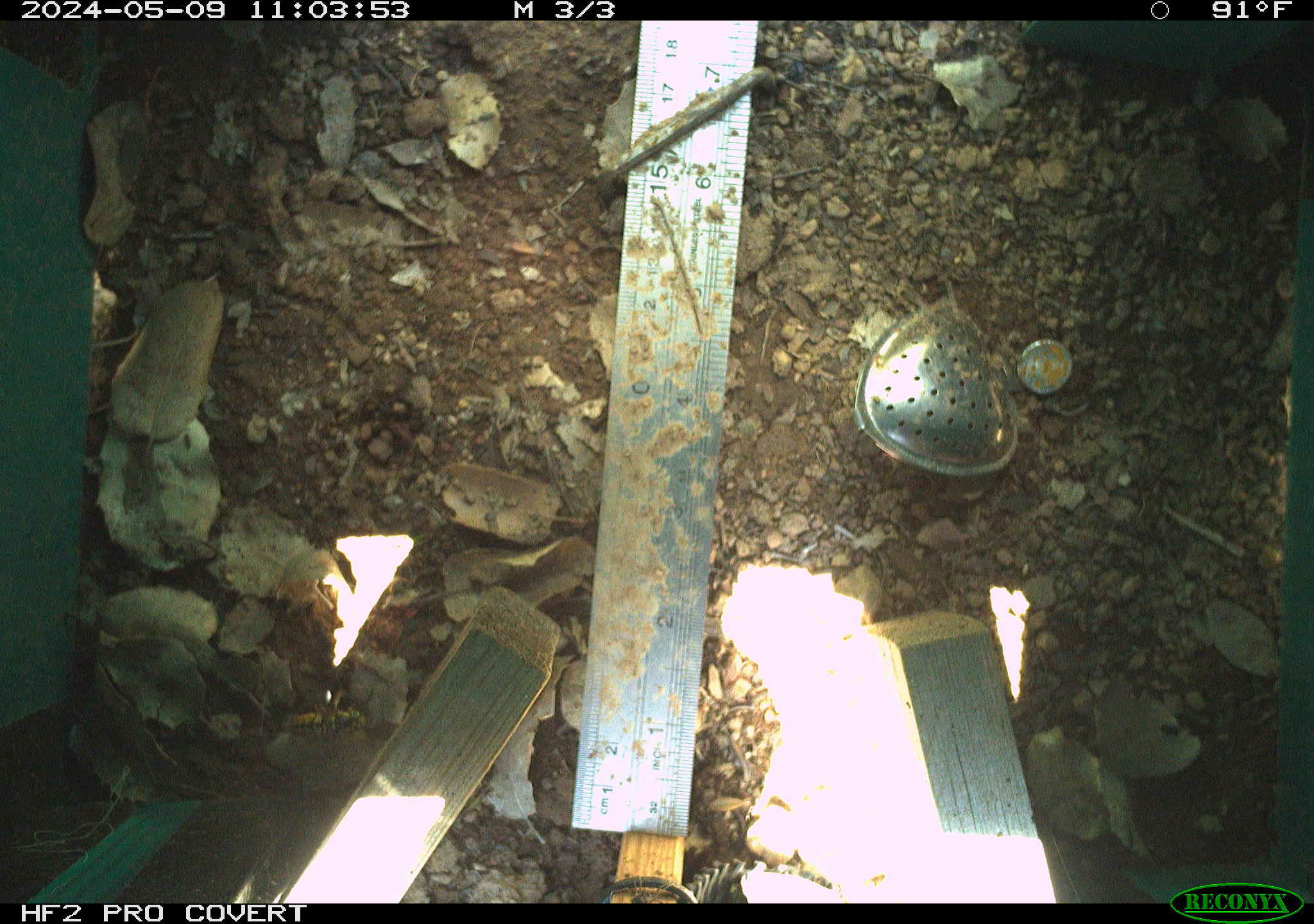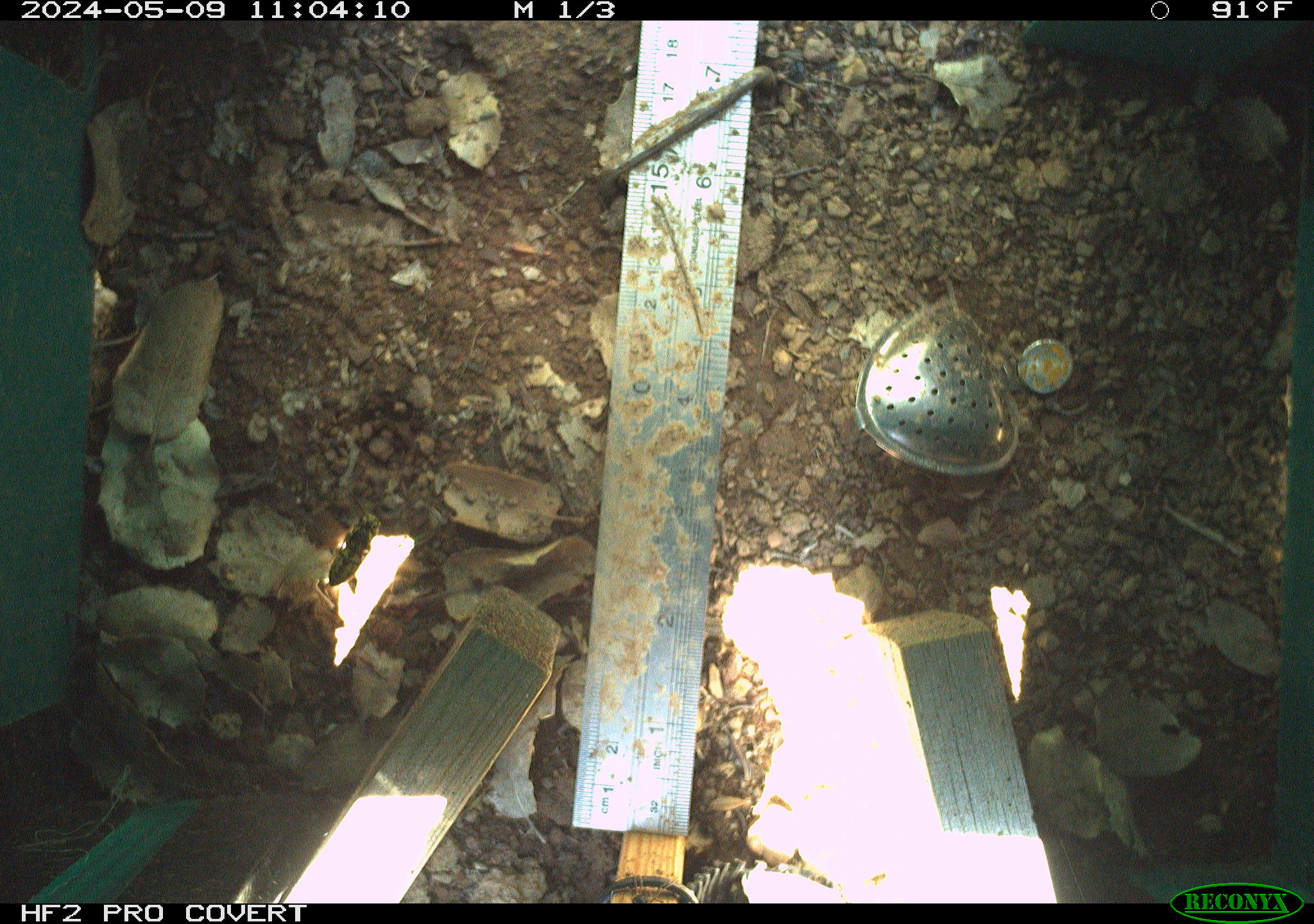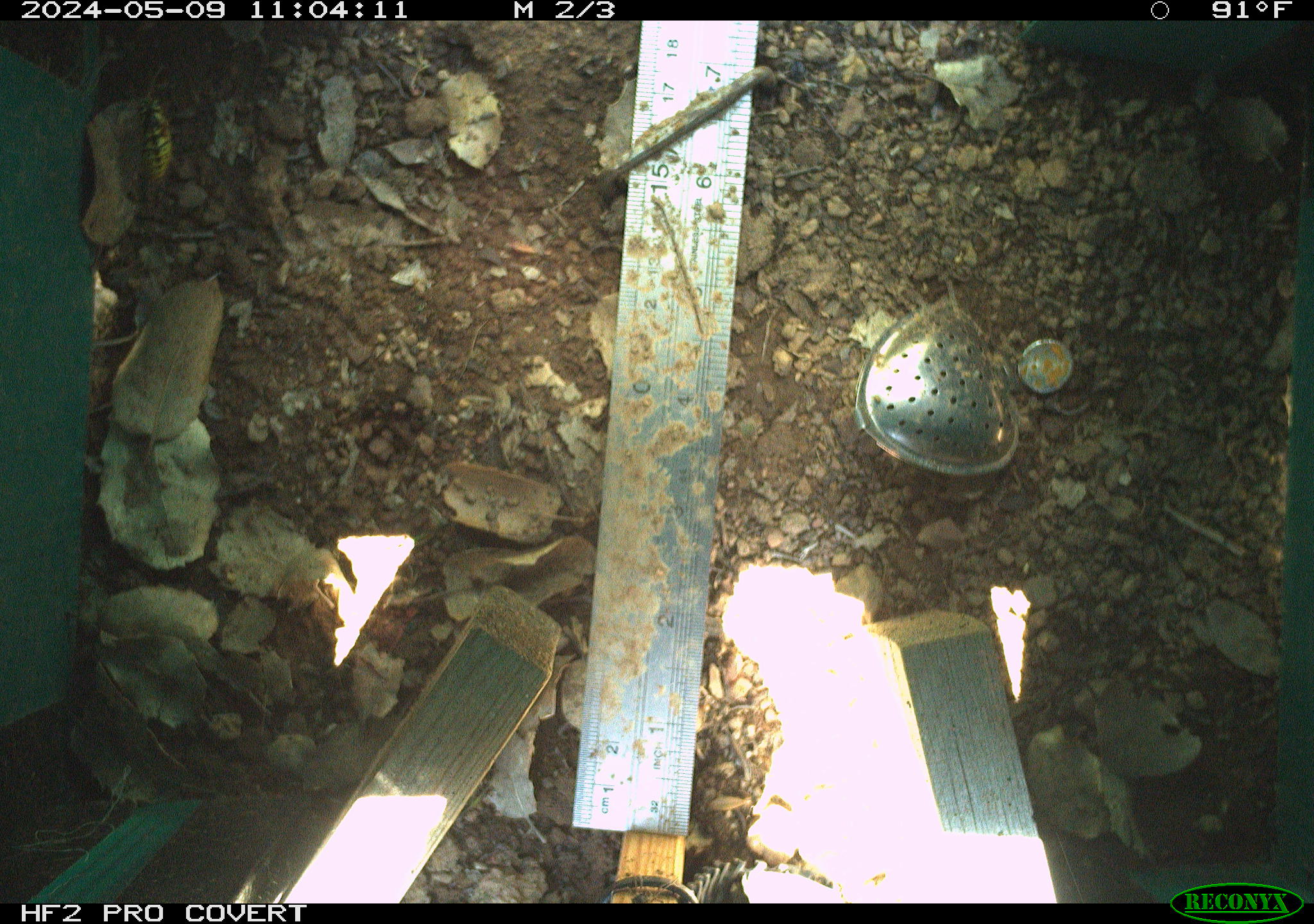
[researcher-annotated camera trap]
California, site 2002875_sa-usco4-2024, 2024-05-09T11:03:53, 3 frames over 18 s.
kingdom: Animalia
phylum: Arthropoda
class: Insecta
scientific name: Insecta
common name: insect